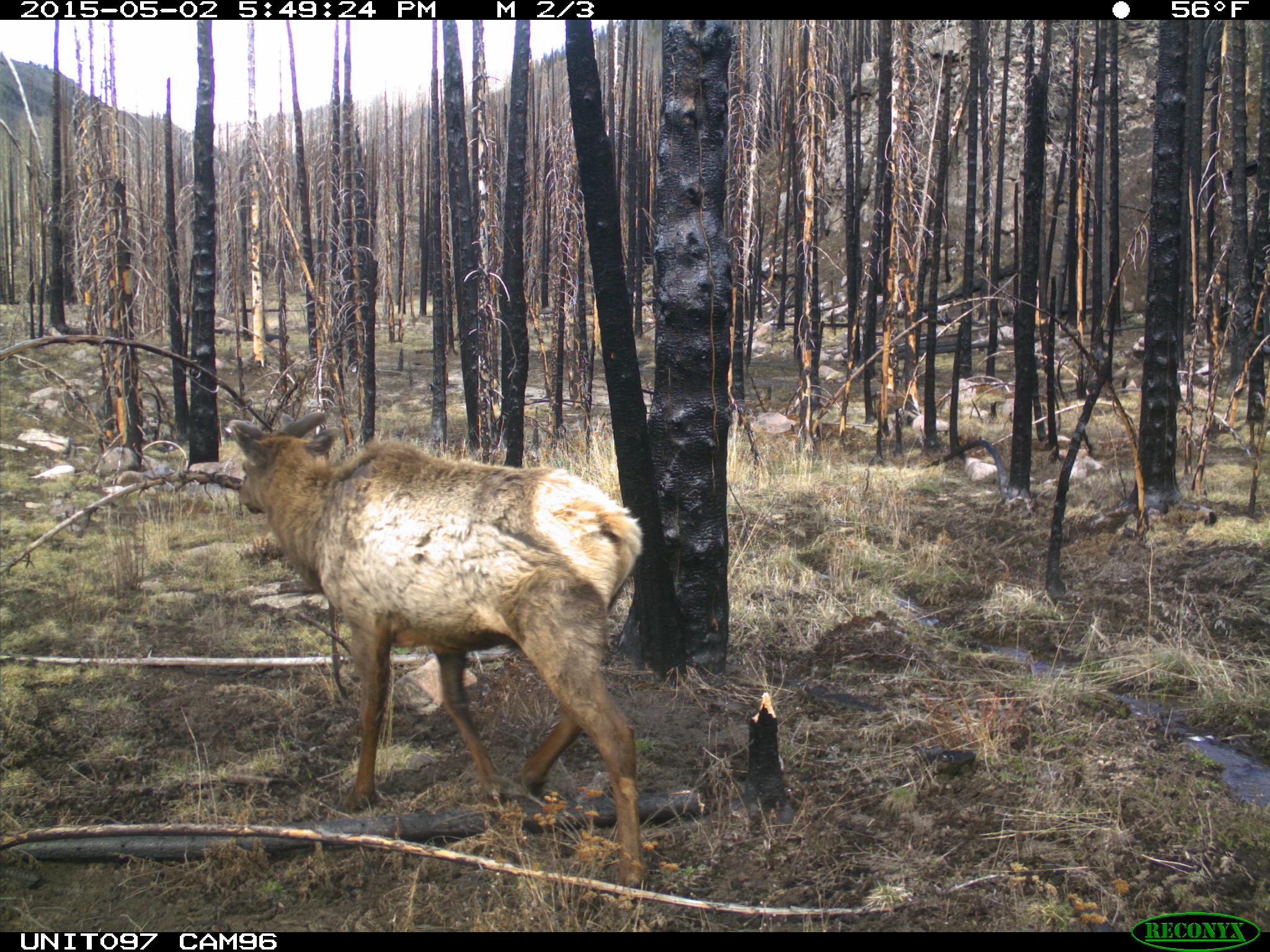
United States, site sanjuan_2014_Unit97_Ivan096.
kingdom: Animalia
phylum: Chordata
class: Mammalia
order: Artiodactyla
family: Cervidae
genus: Cervus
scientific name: Cervus elaphus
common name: red deer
Cervus elaphus (red deer).